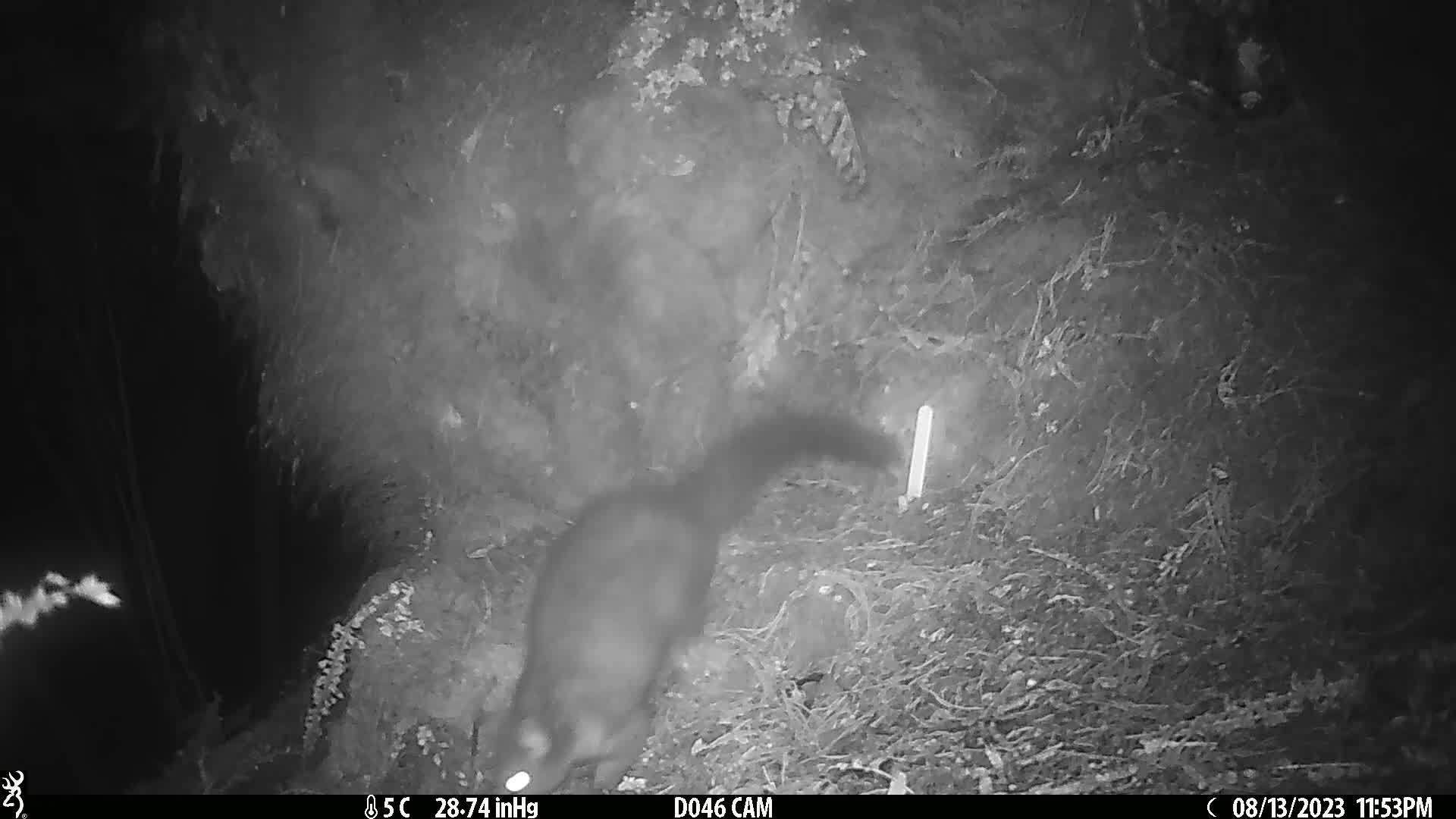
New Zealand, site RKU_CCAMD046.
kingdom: Animalia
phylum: Chordata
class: Mammalia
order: Diprotodontia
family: Phalangeridae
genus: Trichosurus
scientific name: Trichosurus vulpecula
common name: common brushtail possum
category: possum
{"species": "possum (common brushtail possum) (Trichosurus vulpecula)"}